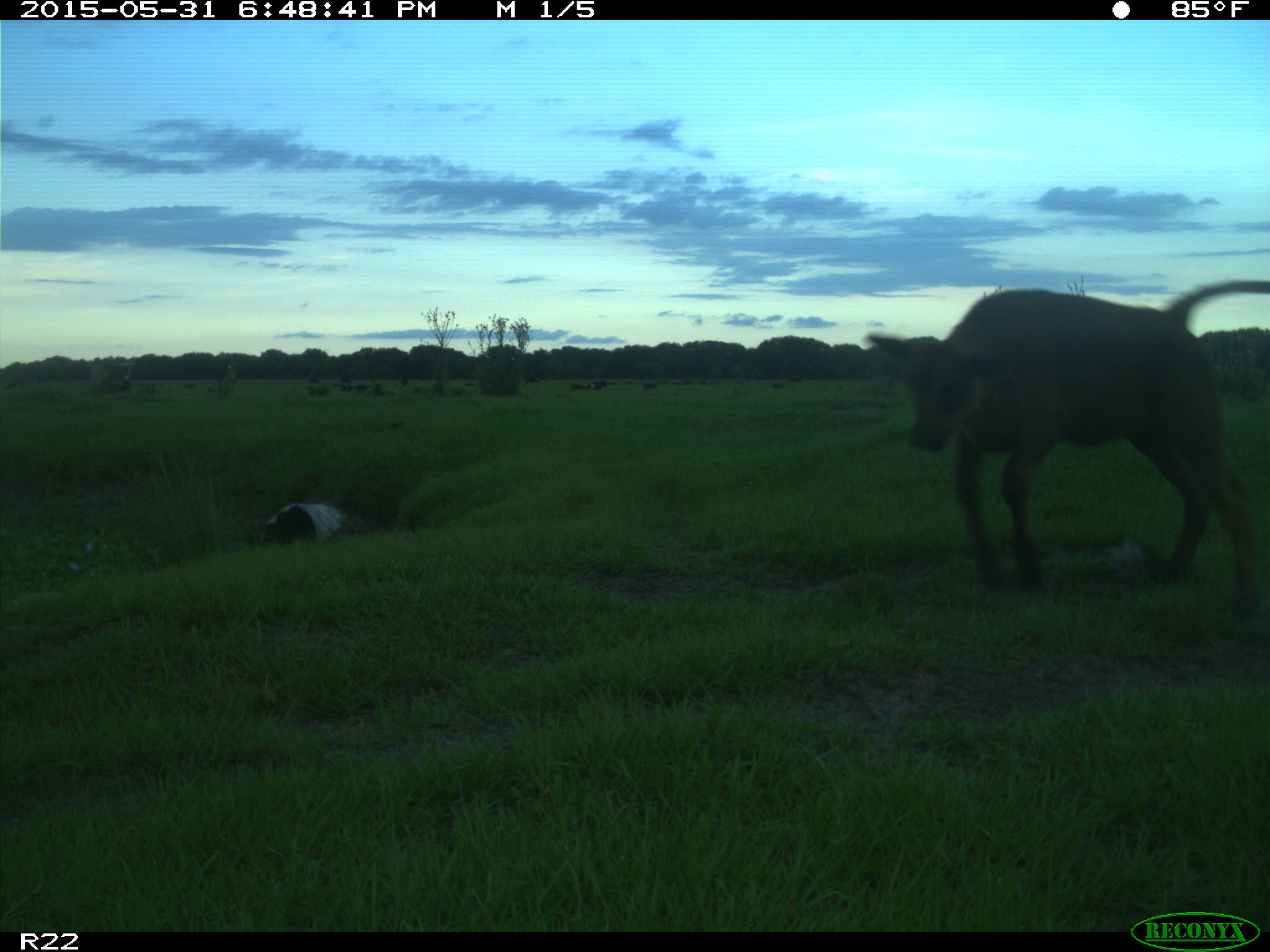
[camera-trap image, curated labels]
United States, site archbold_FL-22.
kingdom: Animalia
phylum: Chordata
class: Mammalia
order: Artiodactyla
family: Bovidae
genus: Bos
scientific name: Bos taurus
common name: domestic cow